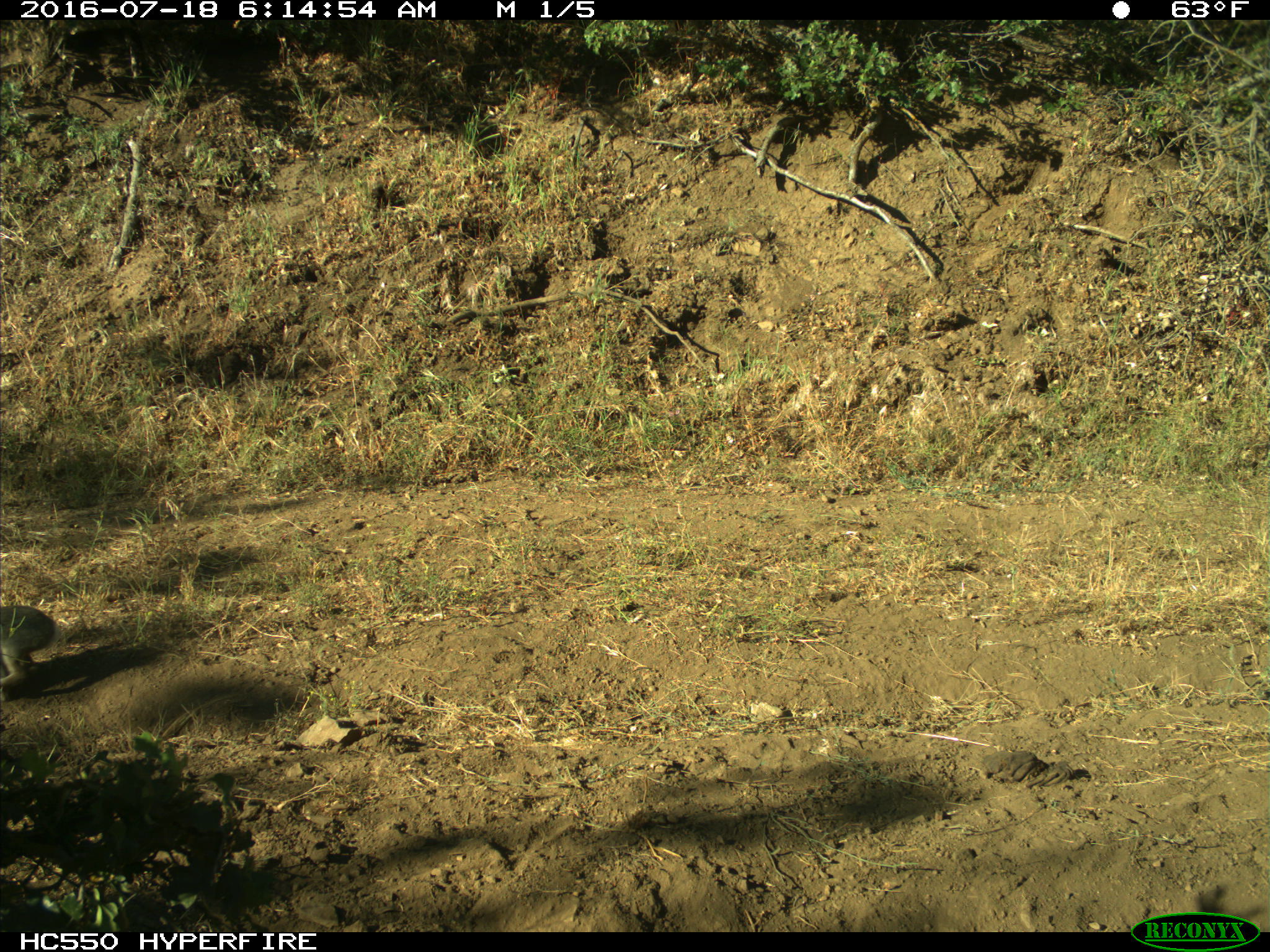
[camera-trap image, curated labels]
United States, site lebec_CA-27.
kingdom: Animalia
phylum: Chordata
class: Mammalia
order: Lagomorpha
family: Leporidae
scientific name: Leporidae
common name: rabbits and hares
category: unidentified rabbit